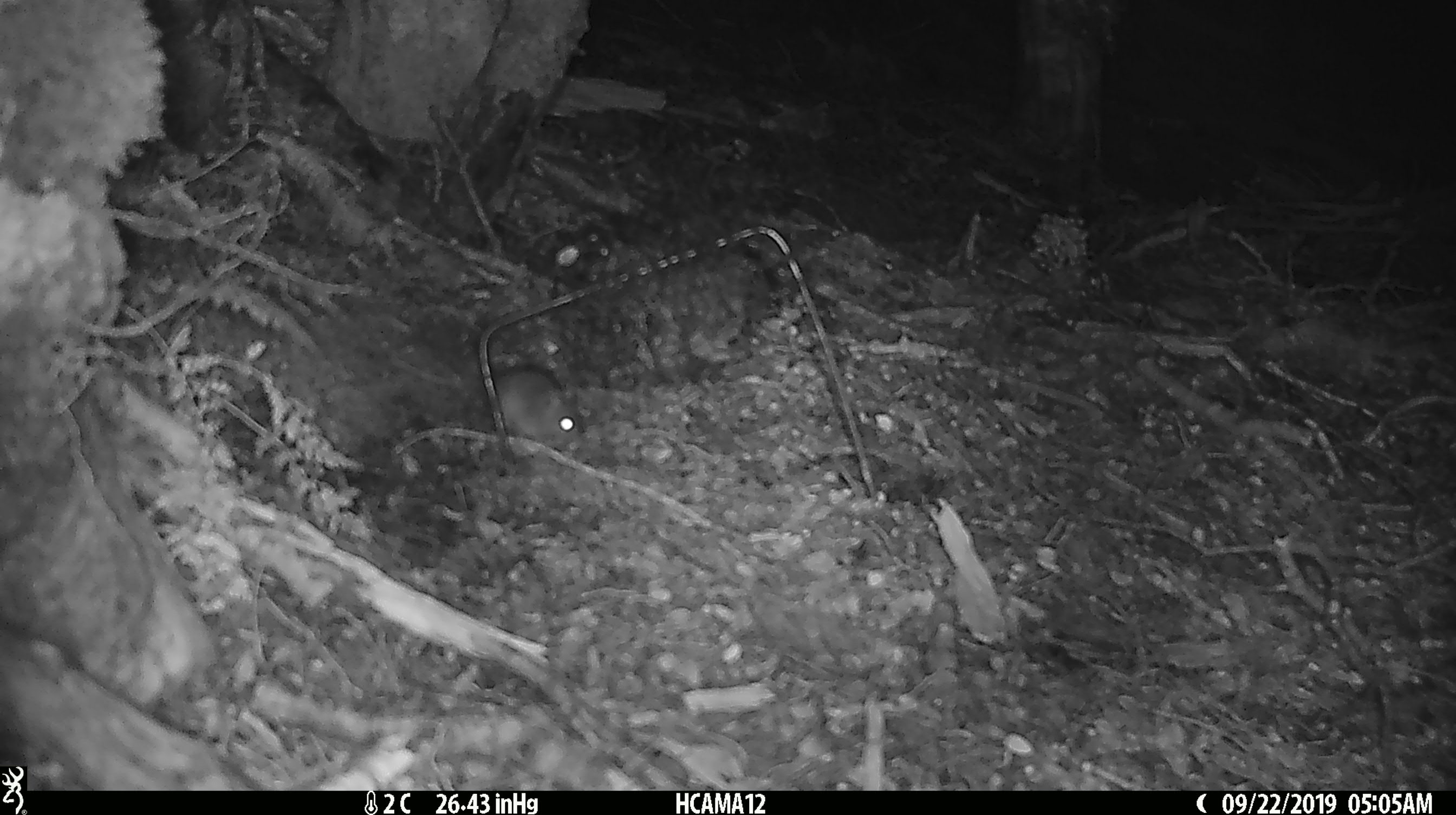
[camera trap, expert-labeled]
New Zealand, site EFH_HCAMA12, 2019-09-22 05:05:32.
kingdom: Animalia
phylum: Chordata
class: Mammalia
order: Rodentia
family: Muridae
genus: Mus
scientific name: Mus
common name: mouse